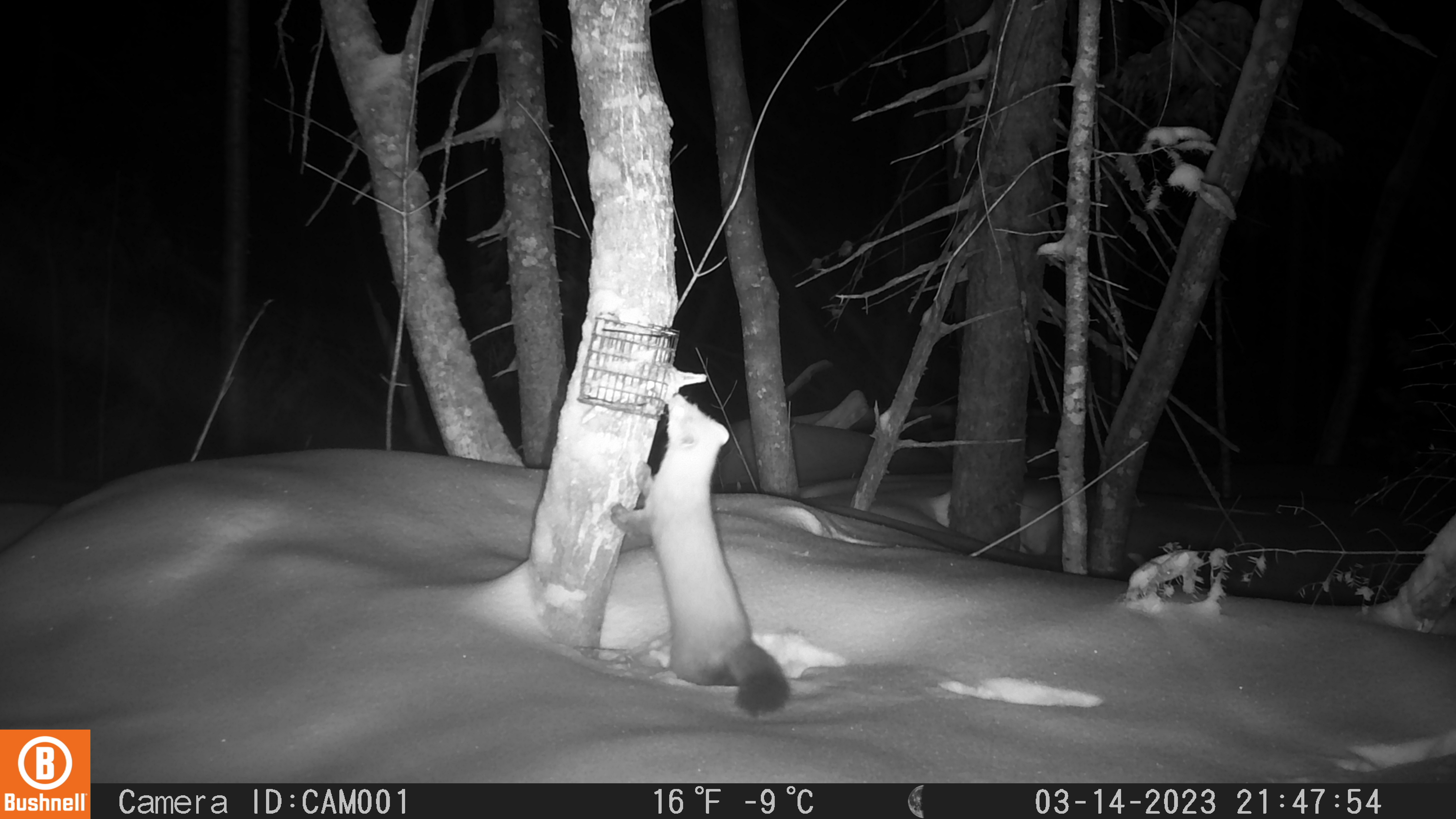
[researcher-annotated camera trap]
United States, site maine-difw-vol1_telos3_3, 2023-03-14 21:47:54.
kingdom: Animalia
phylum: Chordata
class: Mammalia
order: Carnivora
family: Mustelidae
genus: Martes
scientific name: Martes americana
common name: american marten